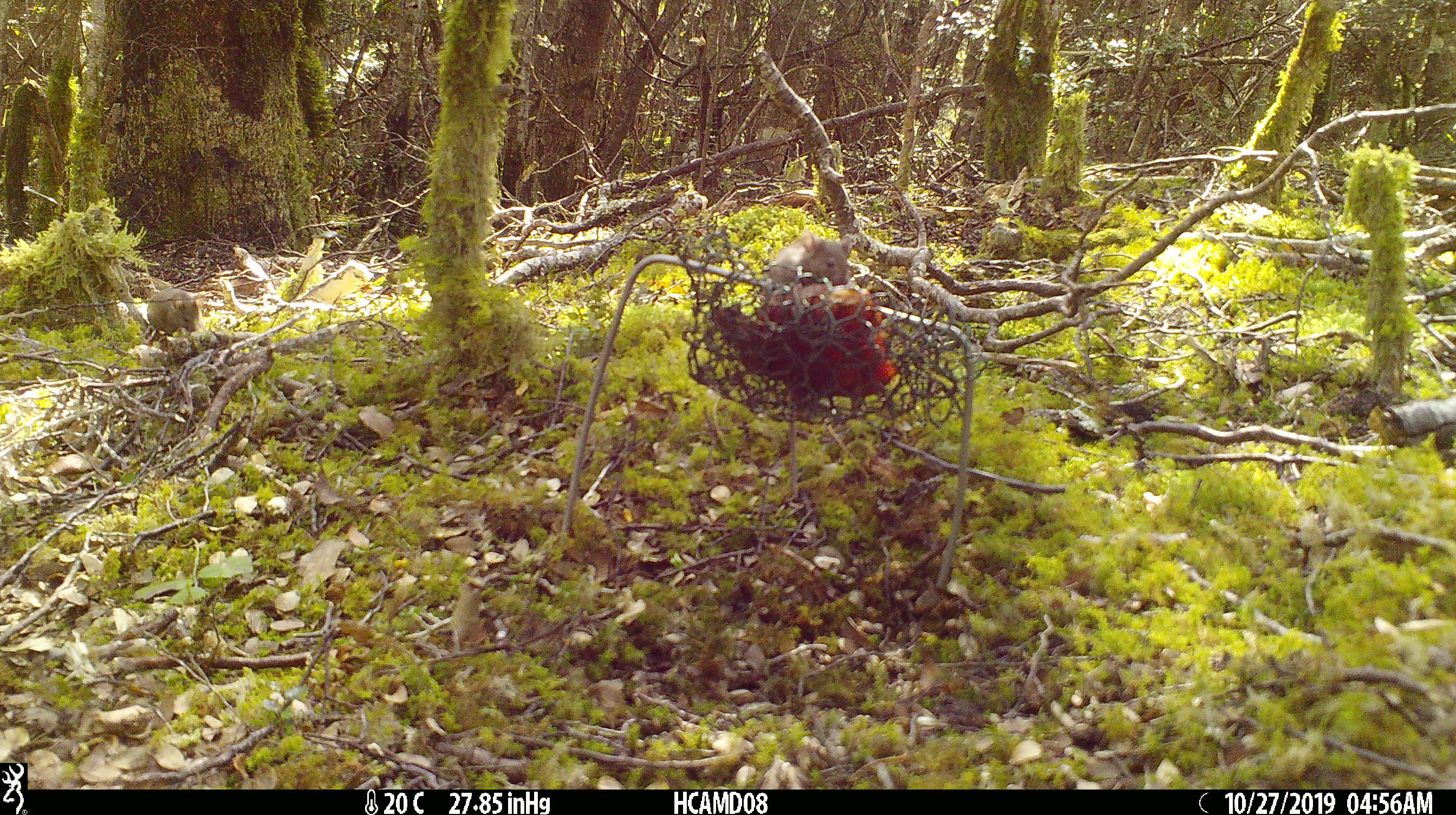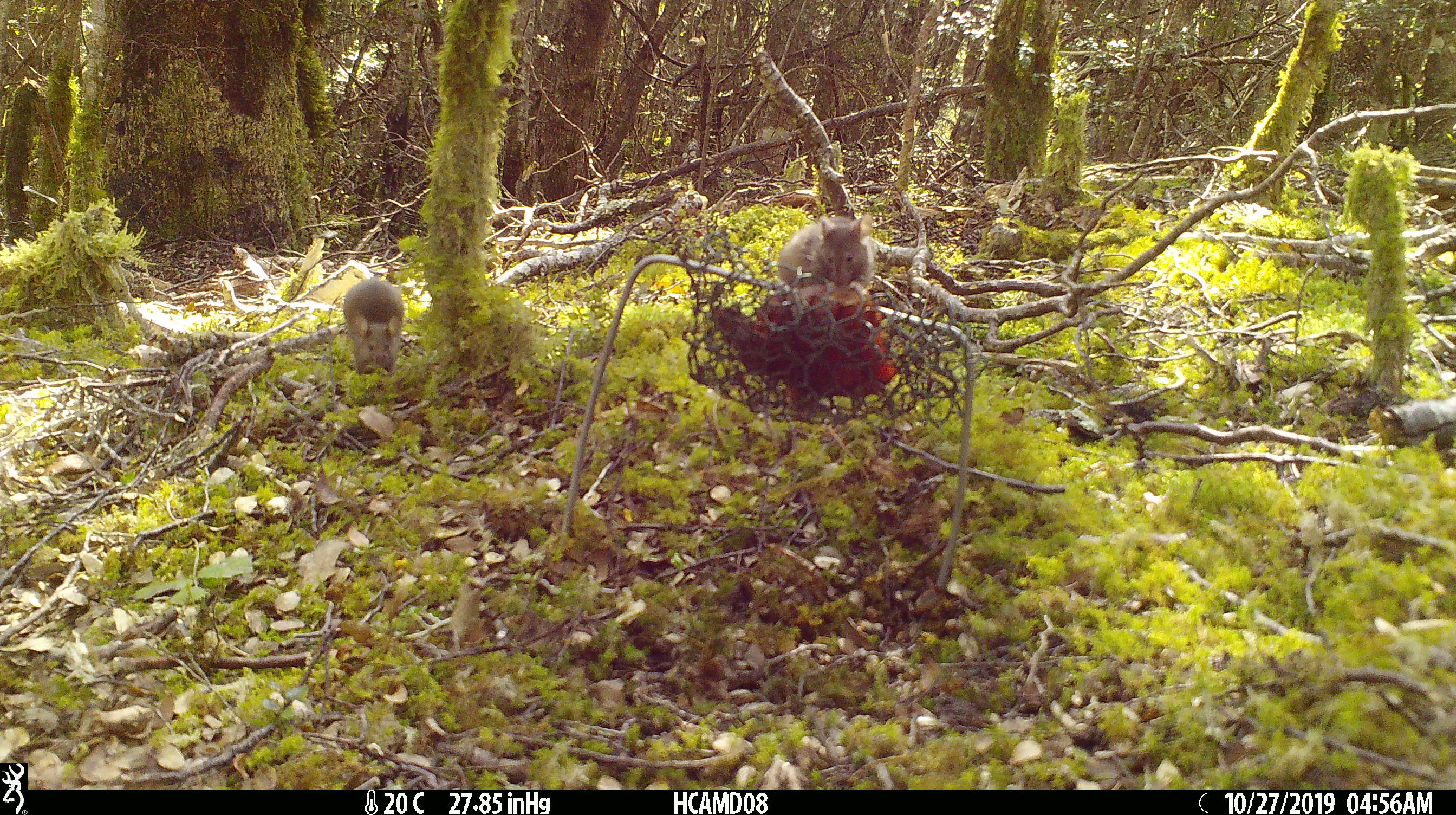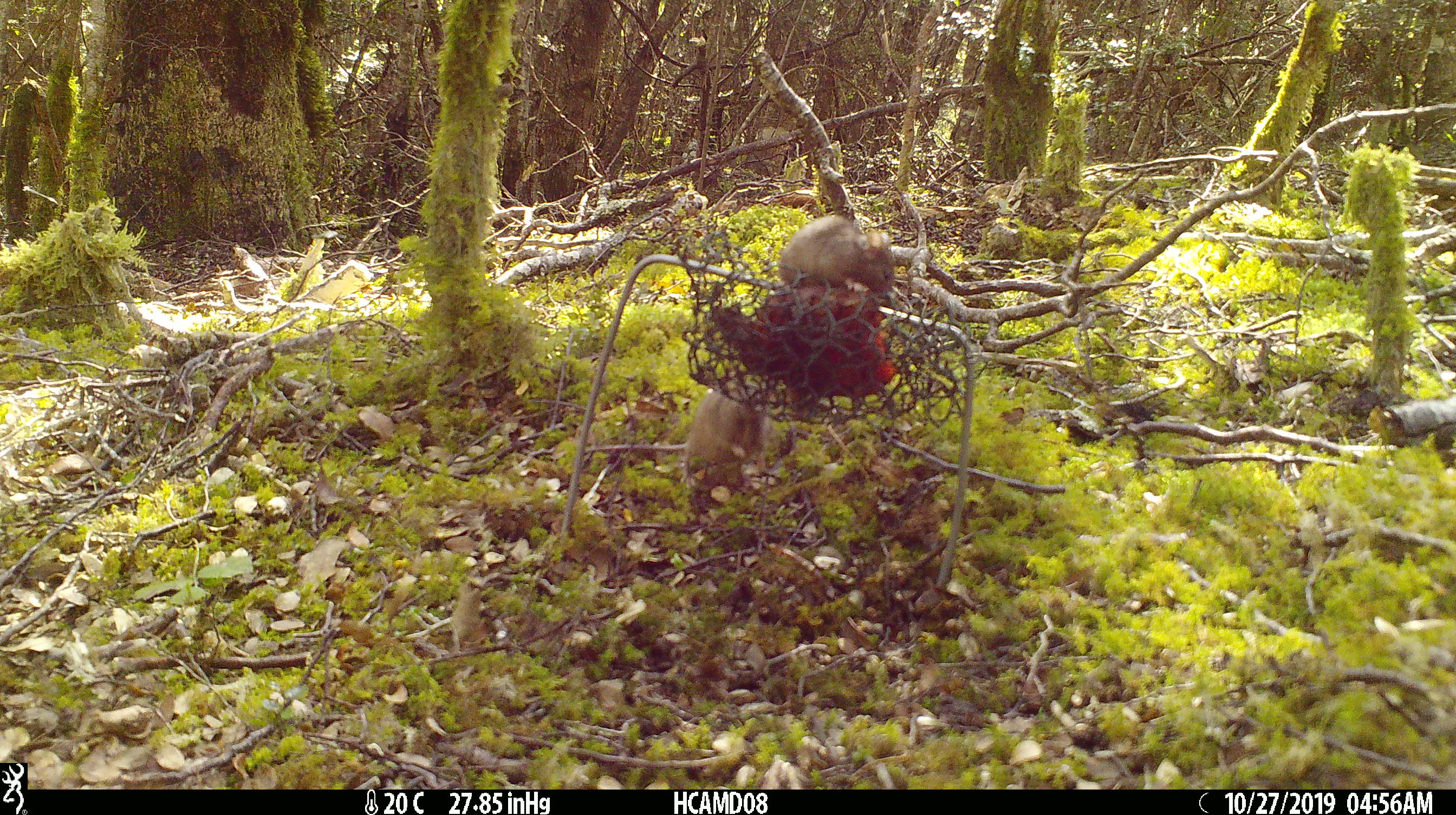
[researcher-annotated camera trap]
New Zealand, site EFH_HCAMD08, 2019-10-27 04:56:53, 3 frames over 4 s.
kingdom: Animalia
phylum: Chordata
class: Mammalia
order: Rodentia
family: Muridae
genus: Mus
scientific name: Mus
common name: mouse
Mouse (Mus).